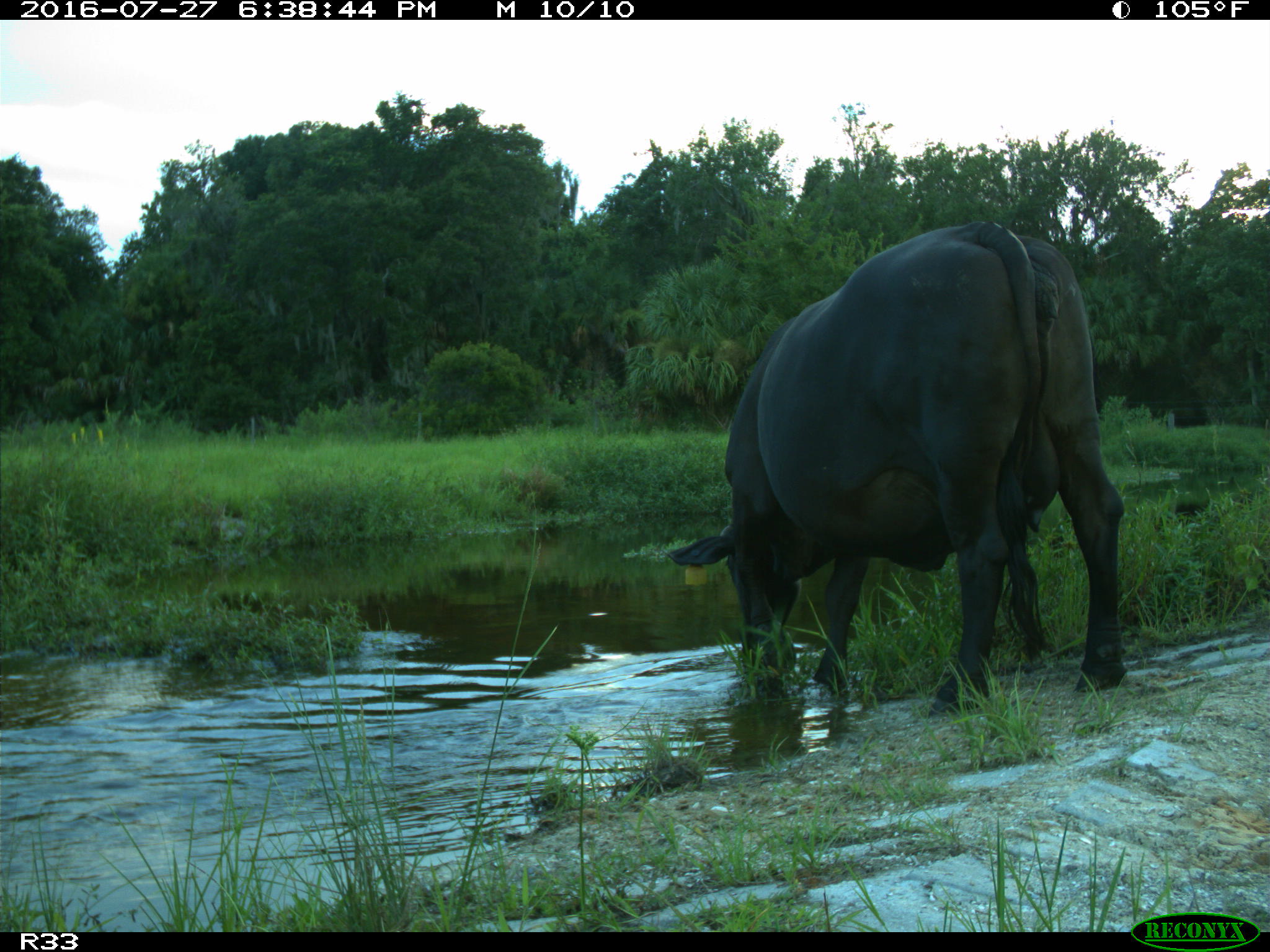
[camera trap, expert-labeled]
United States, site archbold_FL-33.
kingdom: Animalia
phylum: Chordata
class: Mammalia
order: Artiodactyla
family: Bovidae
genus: Bos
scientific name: Bos taurus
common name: domestic cow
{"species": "Bos taurus (domestic cow)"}